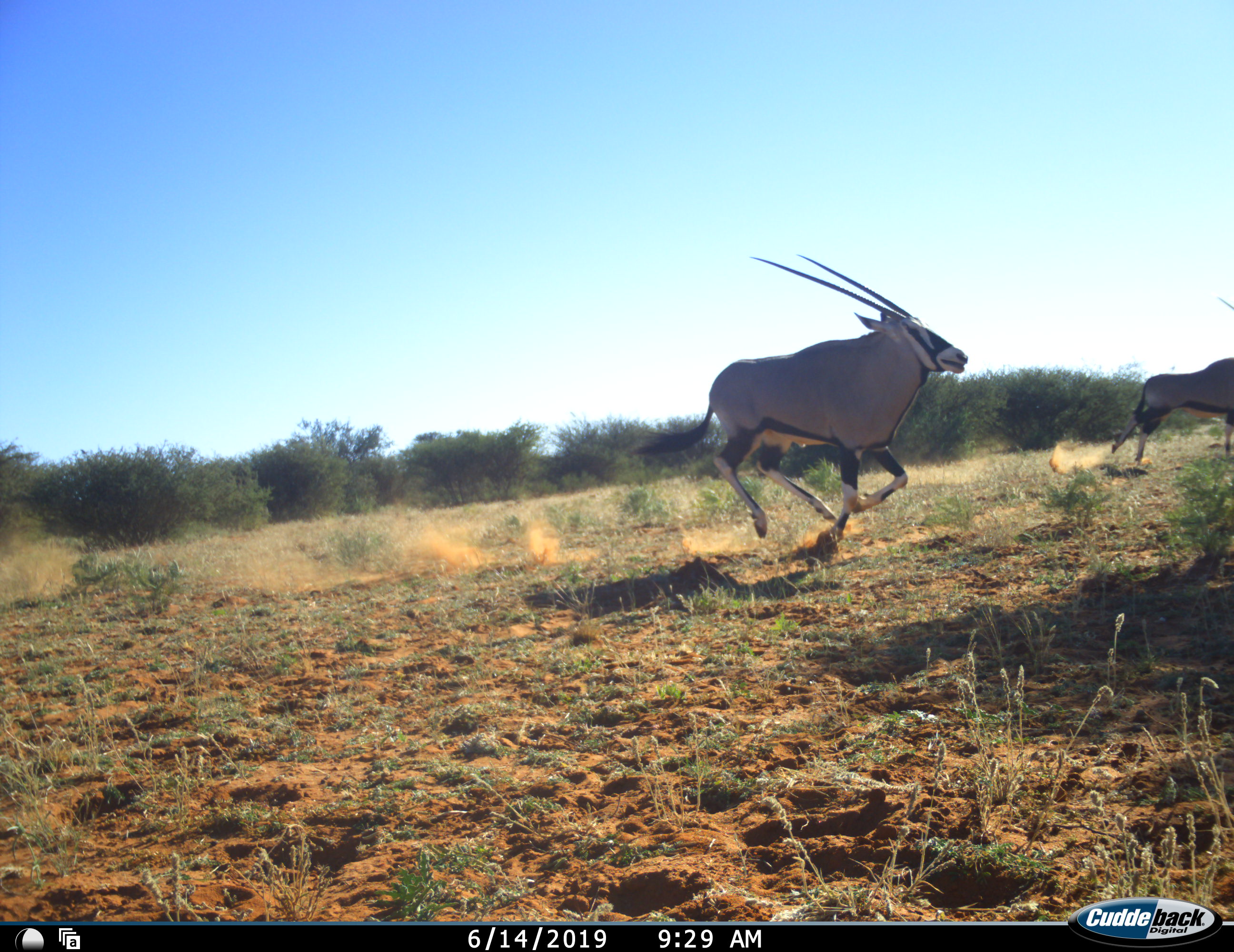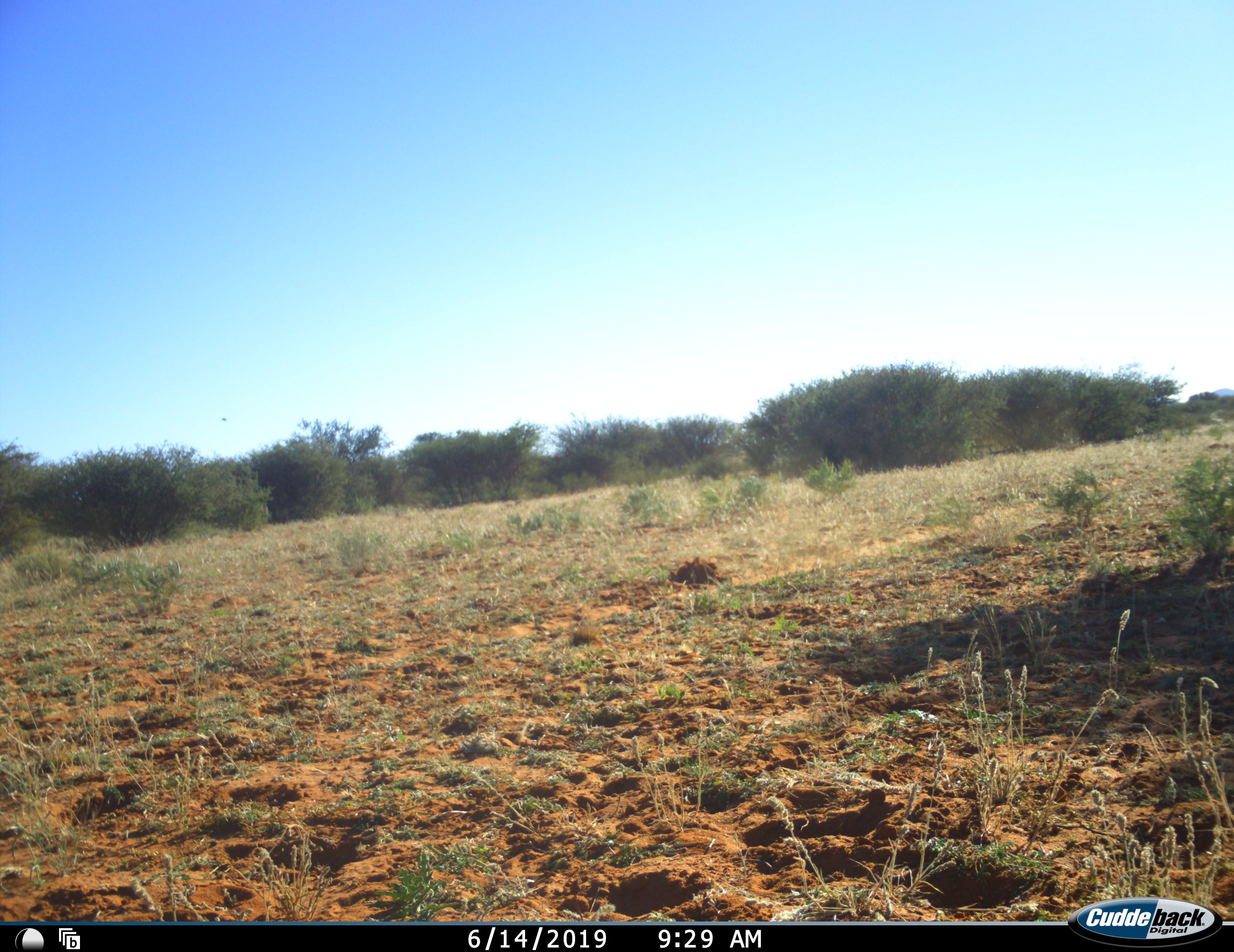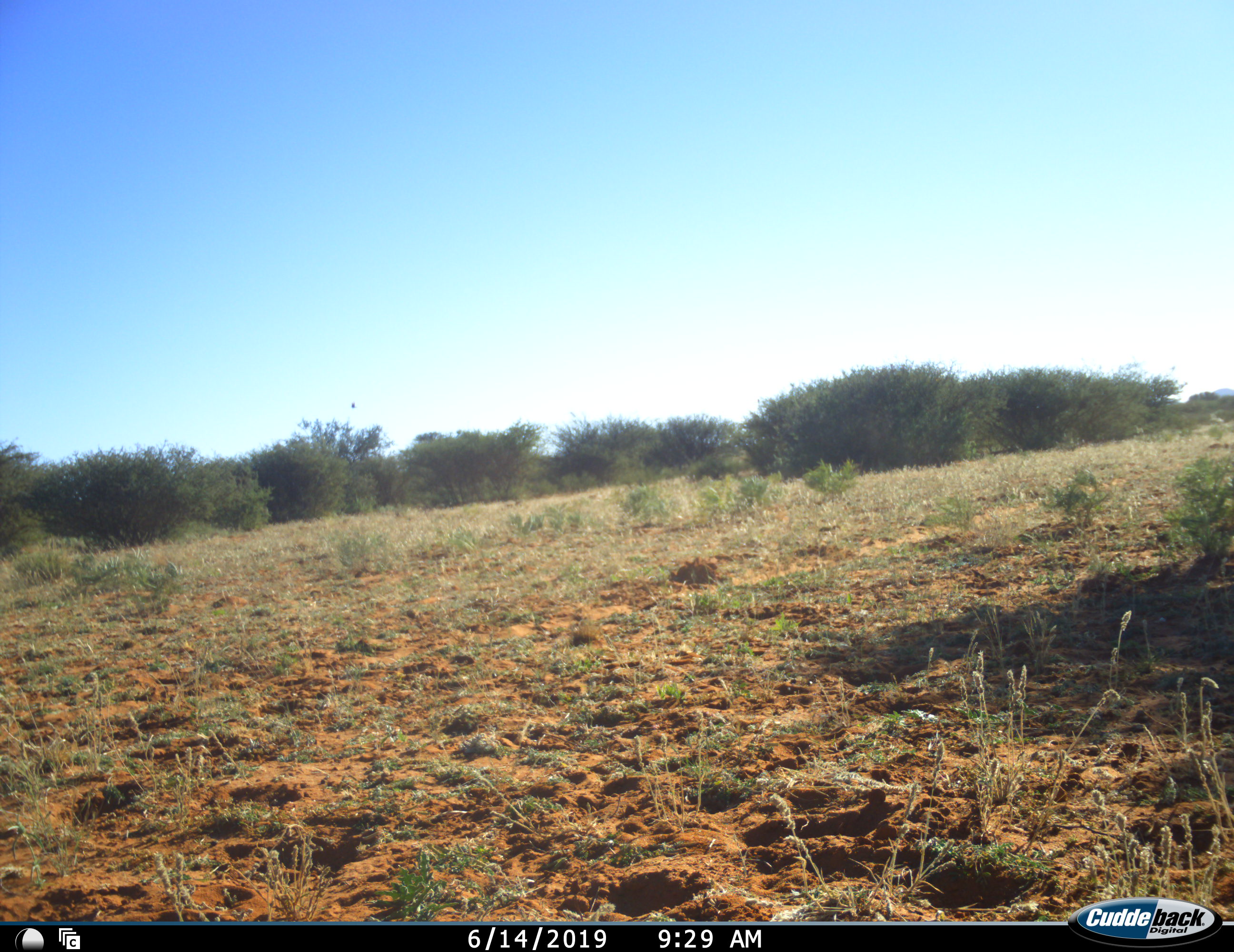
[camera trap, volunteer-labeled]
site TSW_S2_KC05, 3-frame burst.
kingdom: Animalia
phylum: Chordata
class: Mammalia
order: Artiodactyla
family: Bovidae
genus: Oryx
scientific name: Oryx gazella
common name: gemsbok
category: oryx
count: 2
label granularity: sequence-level